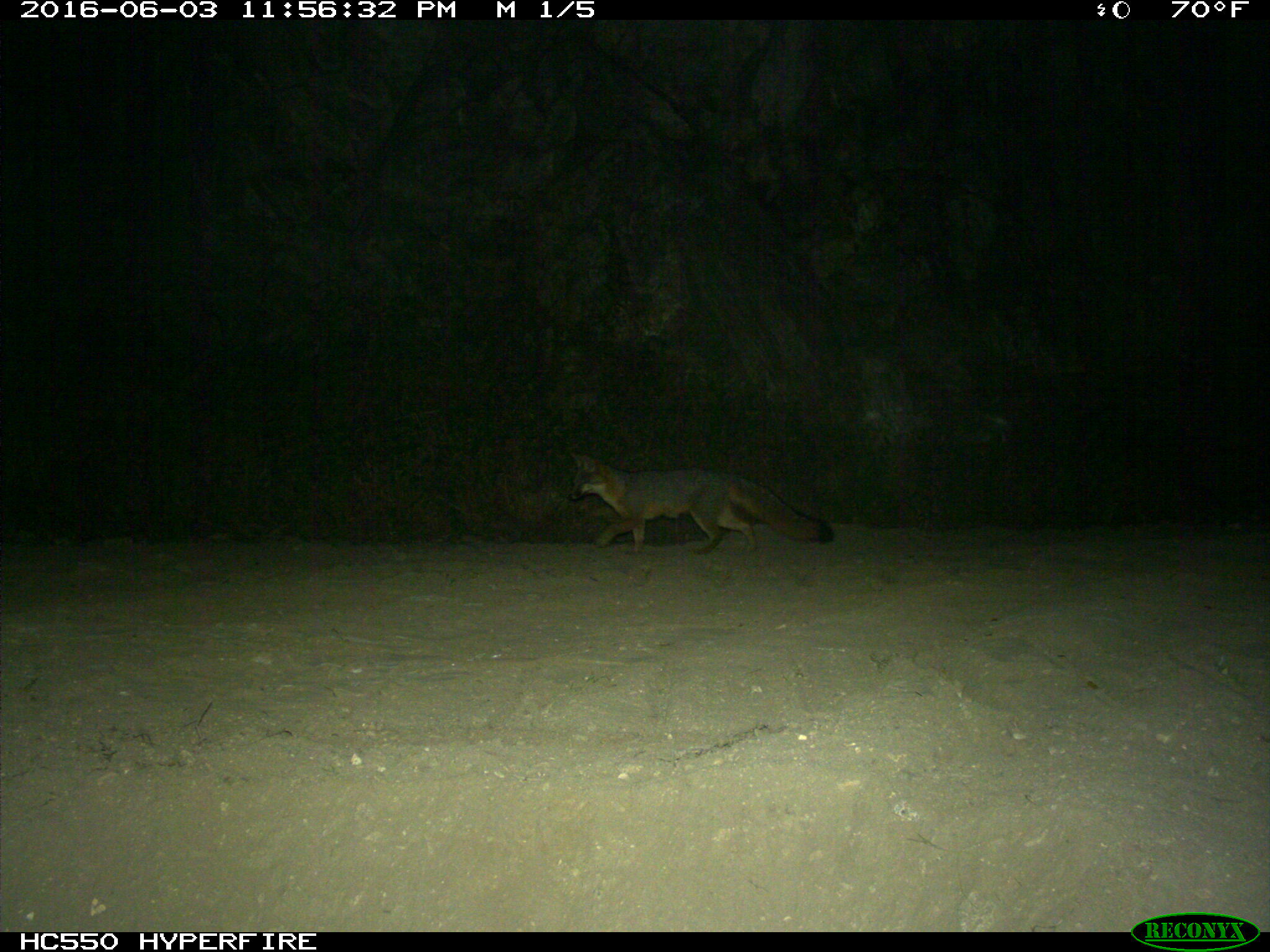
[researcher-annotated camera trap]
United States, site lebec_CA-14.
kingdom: Animalia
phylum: Chordata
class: Mammalia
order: Carnivora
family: Canidae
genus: Urocyon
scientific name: Urocyon cinereoargenteus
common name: gray fox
Urocyon cinereoargenteus (gray fox).